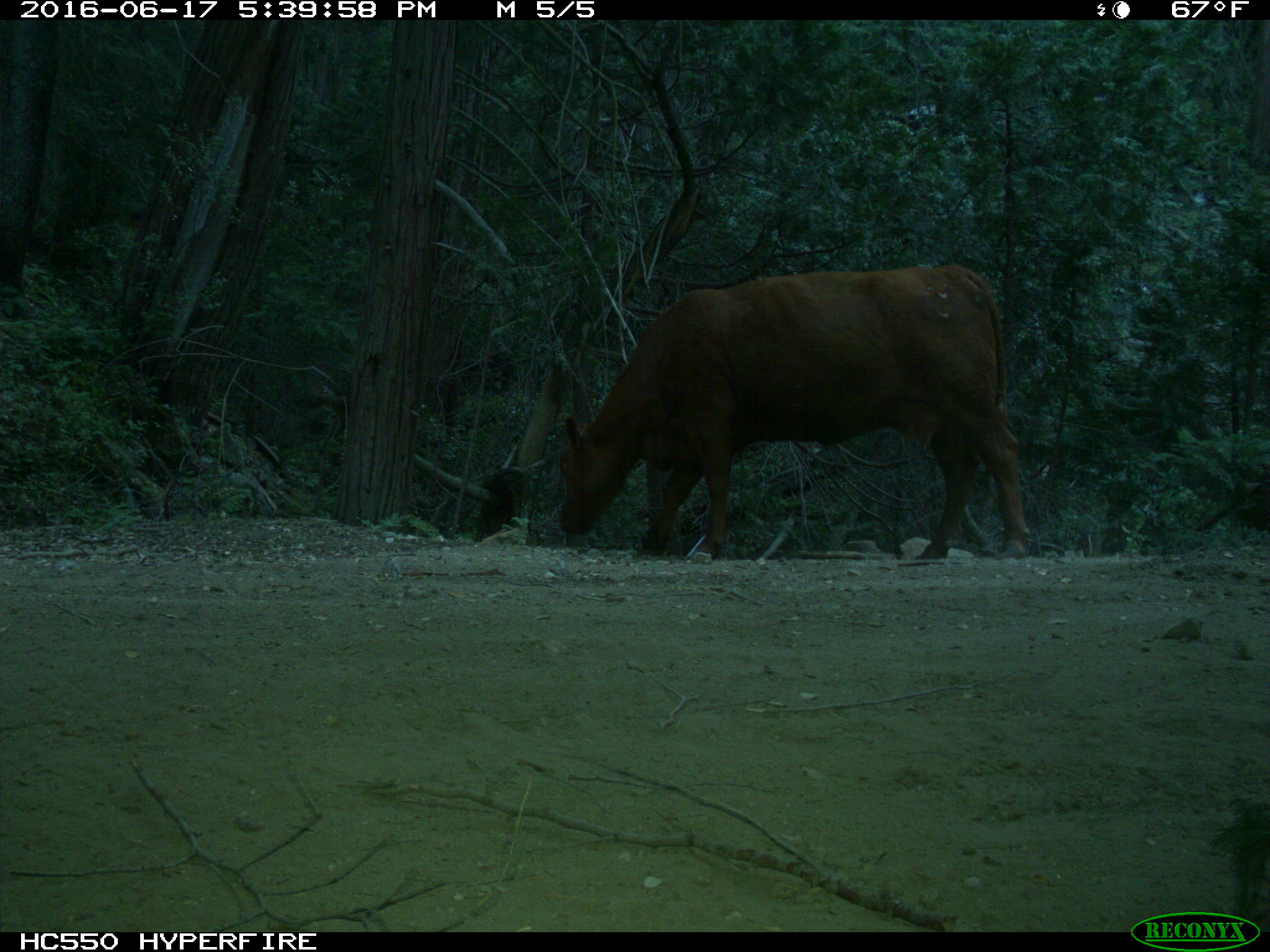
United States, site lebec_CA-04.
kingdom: Animalia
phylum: Chordata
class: Mammalia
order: Artiodactyla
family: Bovidae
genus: Bos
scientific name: Bos taurus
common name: domestic cow